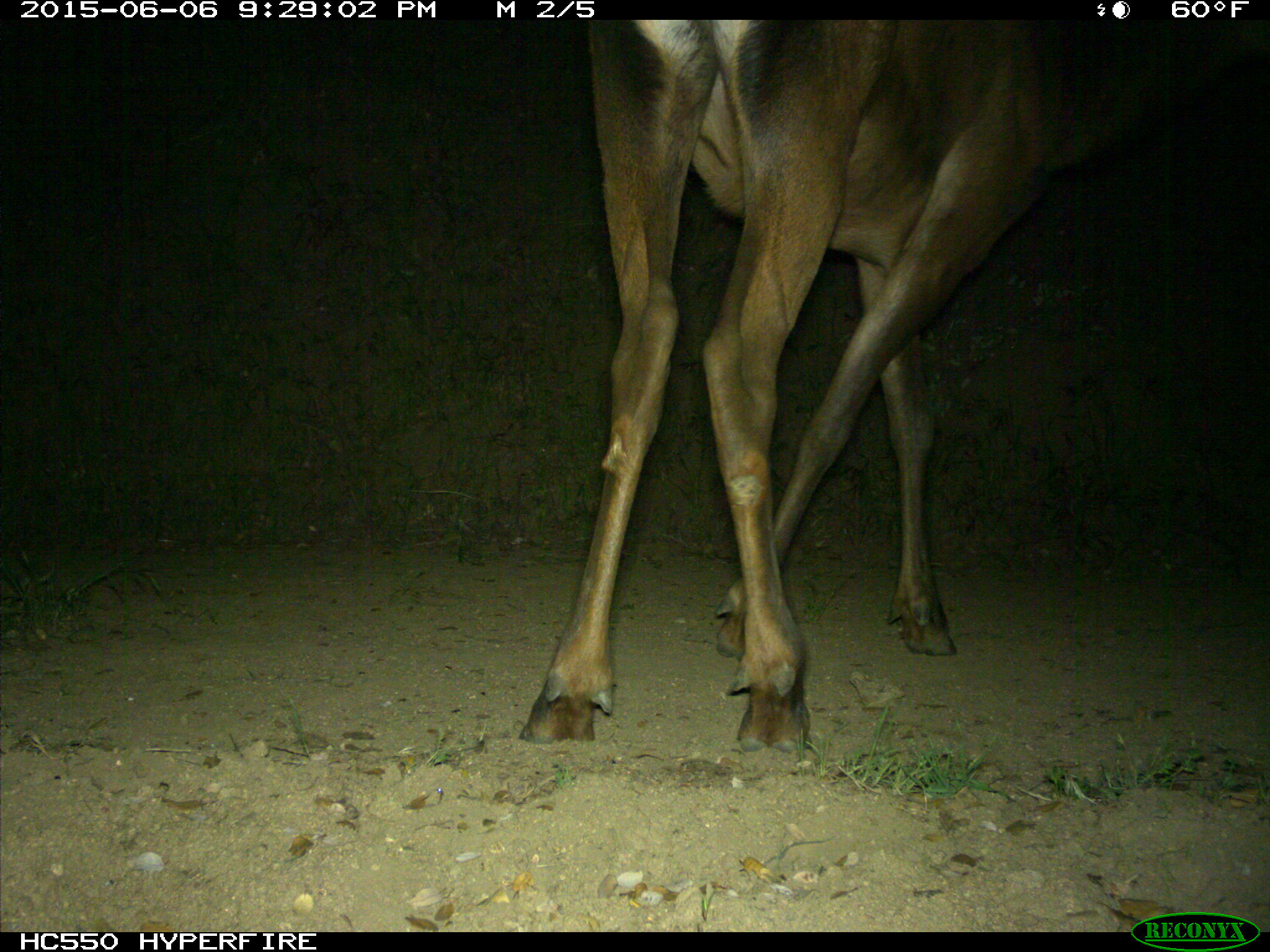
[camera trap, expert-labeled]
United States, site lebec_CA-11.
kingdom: Animalia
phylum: Chordata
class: Mammalia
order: Artiodactyla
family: Cervidae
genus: Cervus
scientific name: Cervus canadensis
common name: elk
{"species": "Cervus canadensis (elk)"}